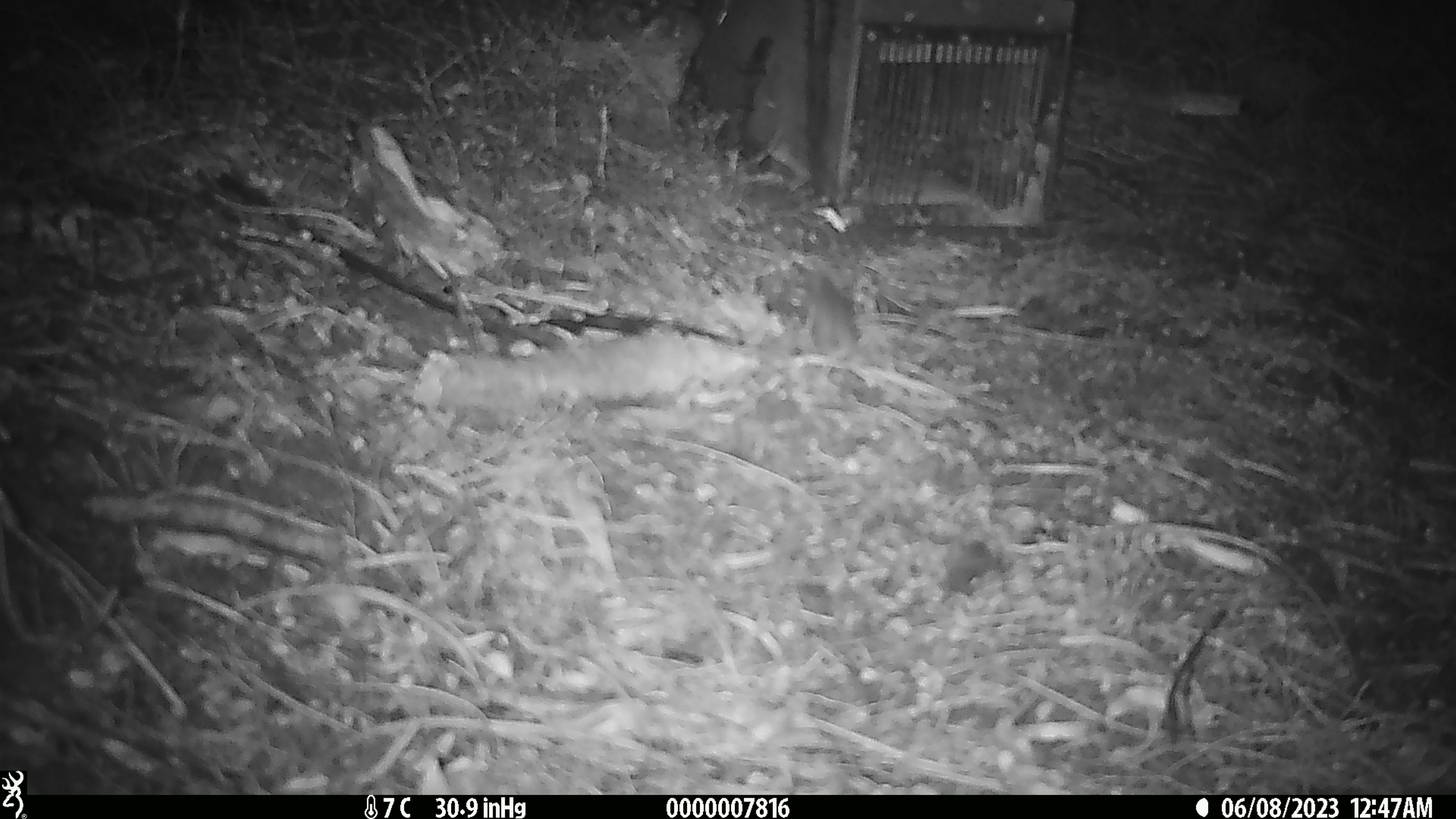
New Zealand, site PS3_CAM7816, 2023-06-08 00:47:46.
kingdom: Animalia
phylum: Chordata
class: Mammalia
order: Rodentia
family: Muridae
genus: Mus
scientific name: Mus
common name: mouse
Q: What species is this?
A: Mouse (Mus).